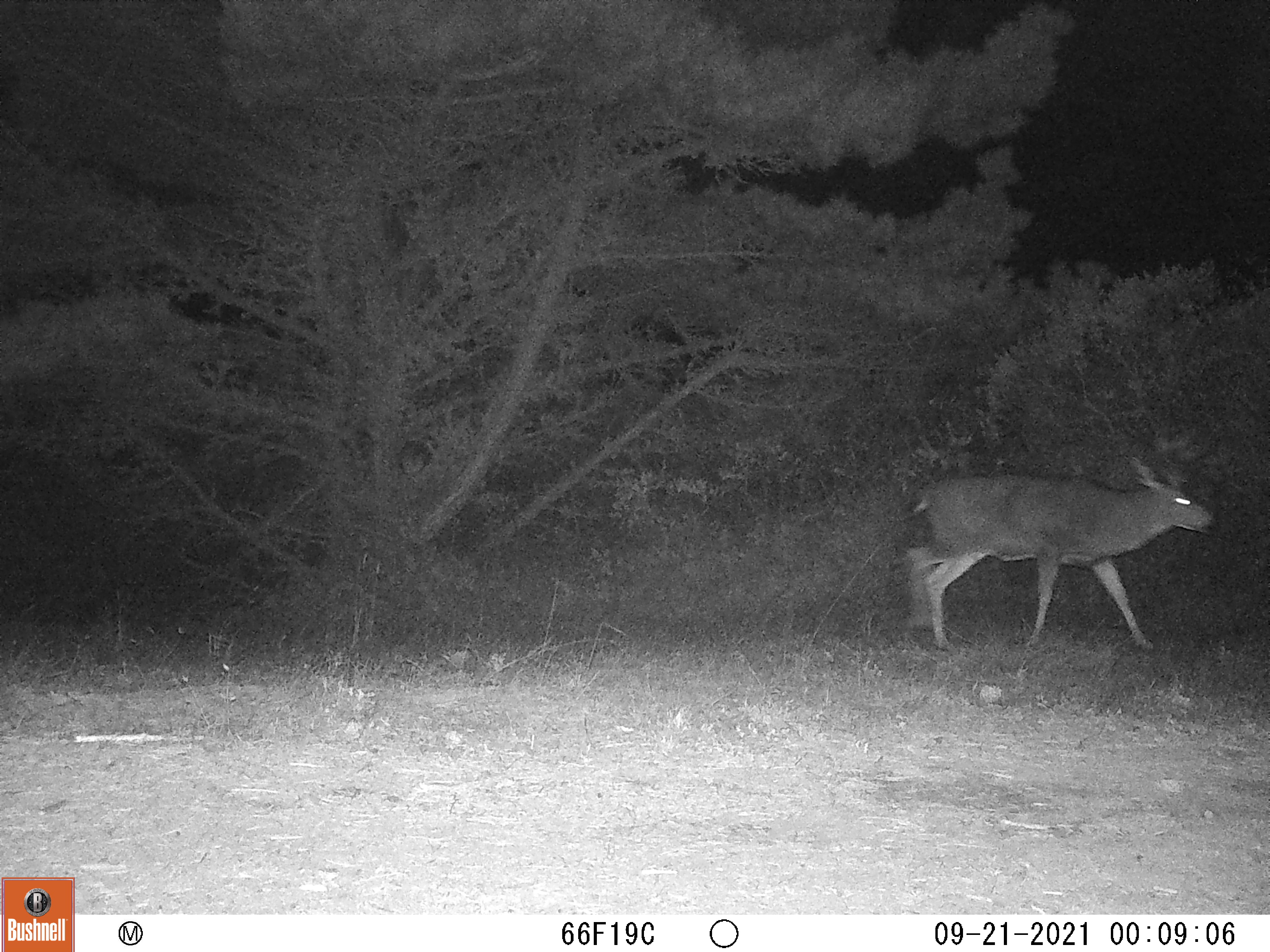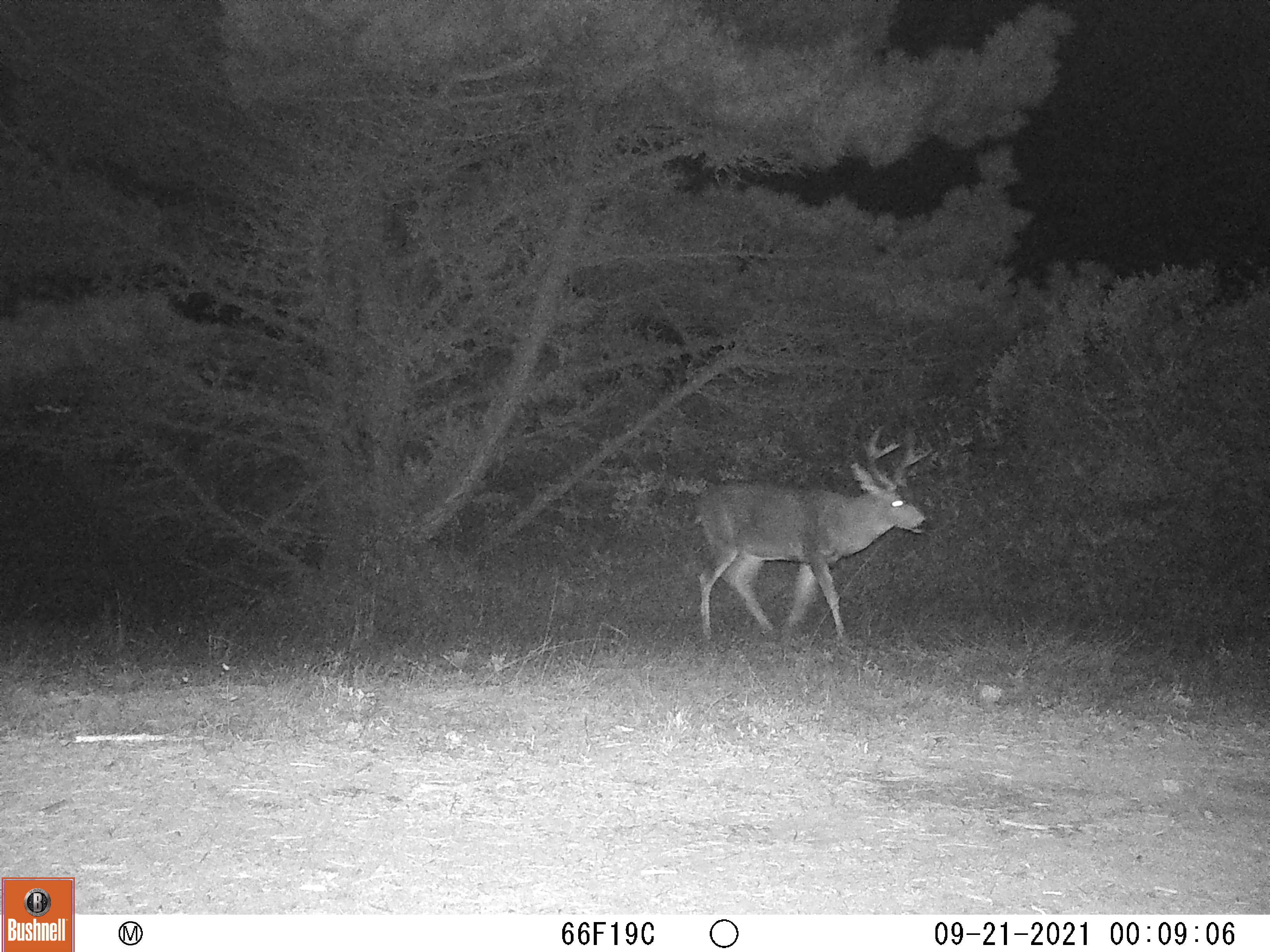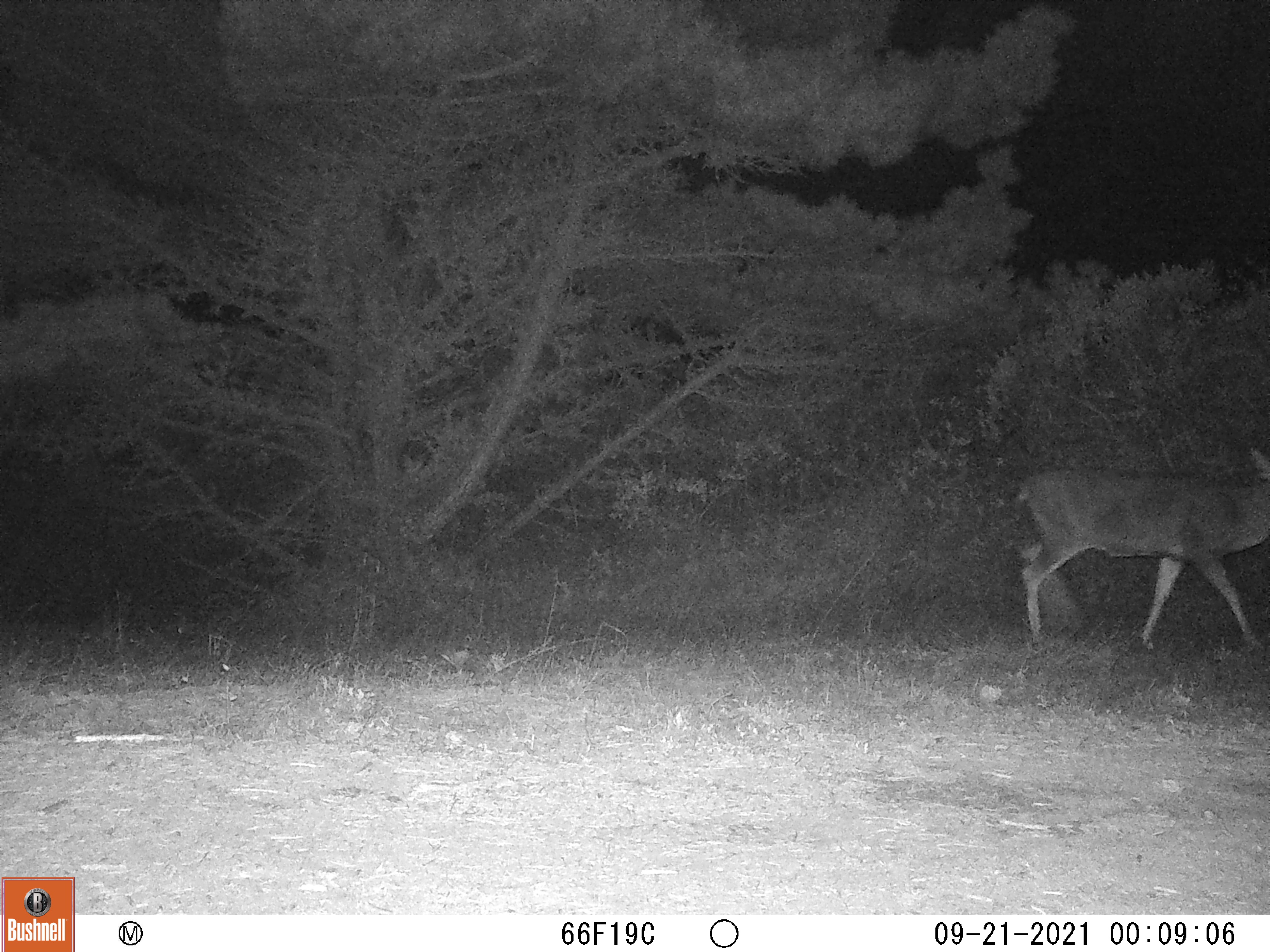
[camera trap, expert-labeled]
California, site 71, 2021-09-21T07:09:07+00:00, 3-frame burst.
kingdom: Animalia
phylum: Chordata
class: Mammalia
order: Artiodactyla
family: Cervidae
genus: Odocoileus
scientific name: Odocoileus hemionus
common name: mule deer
Mule deer (Odocoileus hemionus).